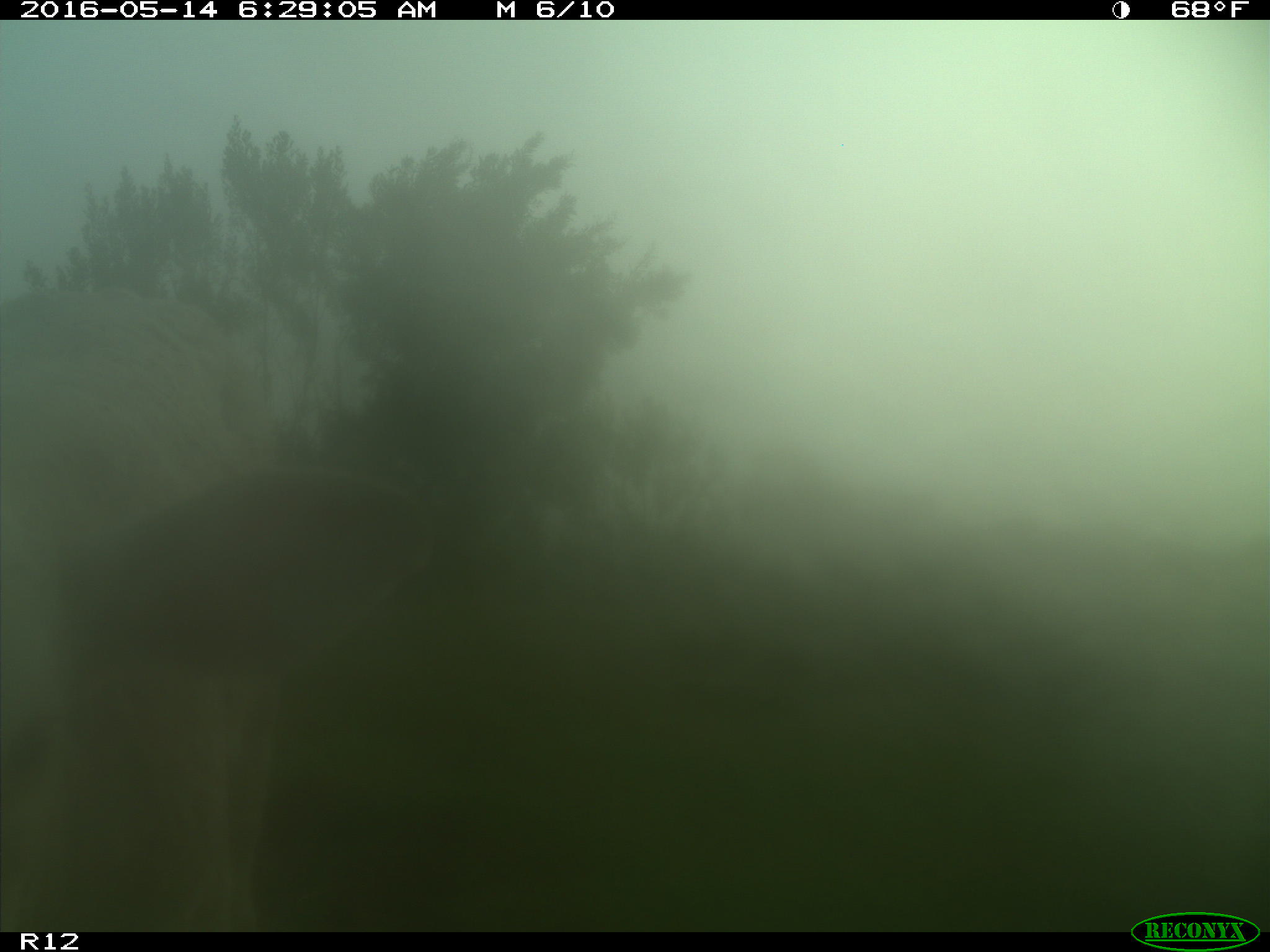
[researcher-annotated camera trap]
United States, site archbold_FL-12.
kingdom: Animalia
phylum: Chordata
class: Mammalia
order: Artiodactyla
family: Bovidae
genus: Bos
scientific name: Bos taurus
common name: domestic cow